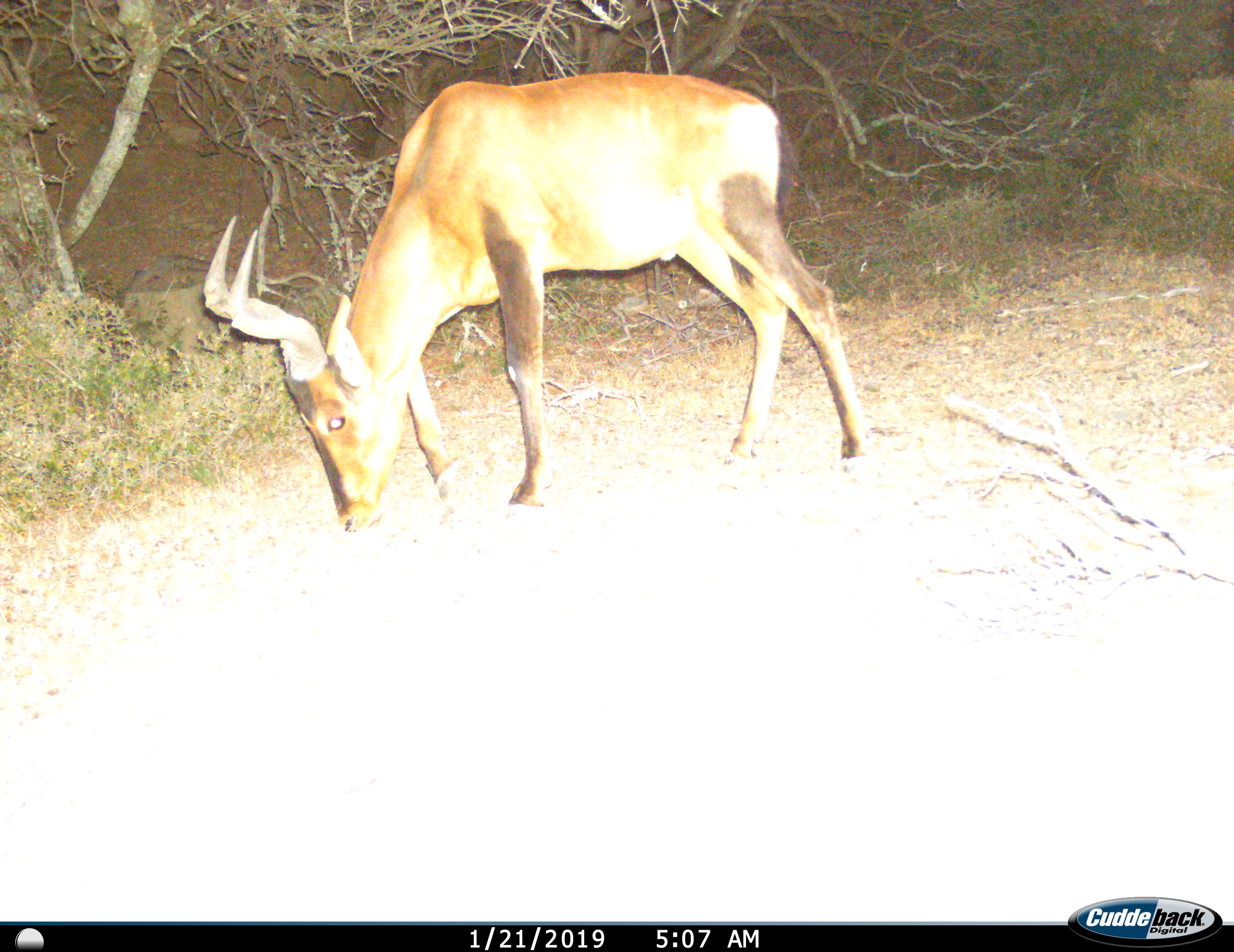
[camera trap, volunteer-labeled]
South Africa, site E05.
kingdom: Animalia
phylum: Chordata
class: Mammalia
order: Artiodactyla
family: Bovidae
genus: Alcelaphus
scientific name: Alcelaphus buselaphus caama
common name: red hartebeest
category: hartebeestred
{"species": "hartebeestred (red hartebeest) (Alcelaphus buselaphus caama)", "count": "1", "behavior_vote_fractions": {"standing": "25%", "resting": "0%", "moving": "0%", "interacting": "0%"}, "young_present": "0%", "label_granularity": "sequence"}